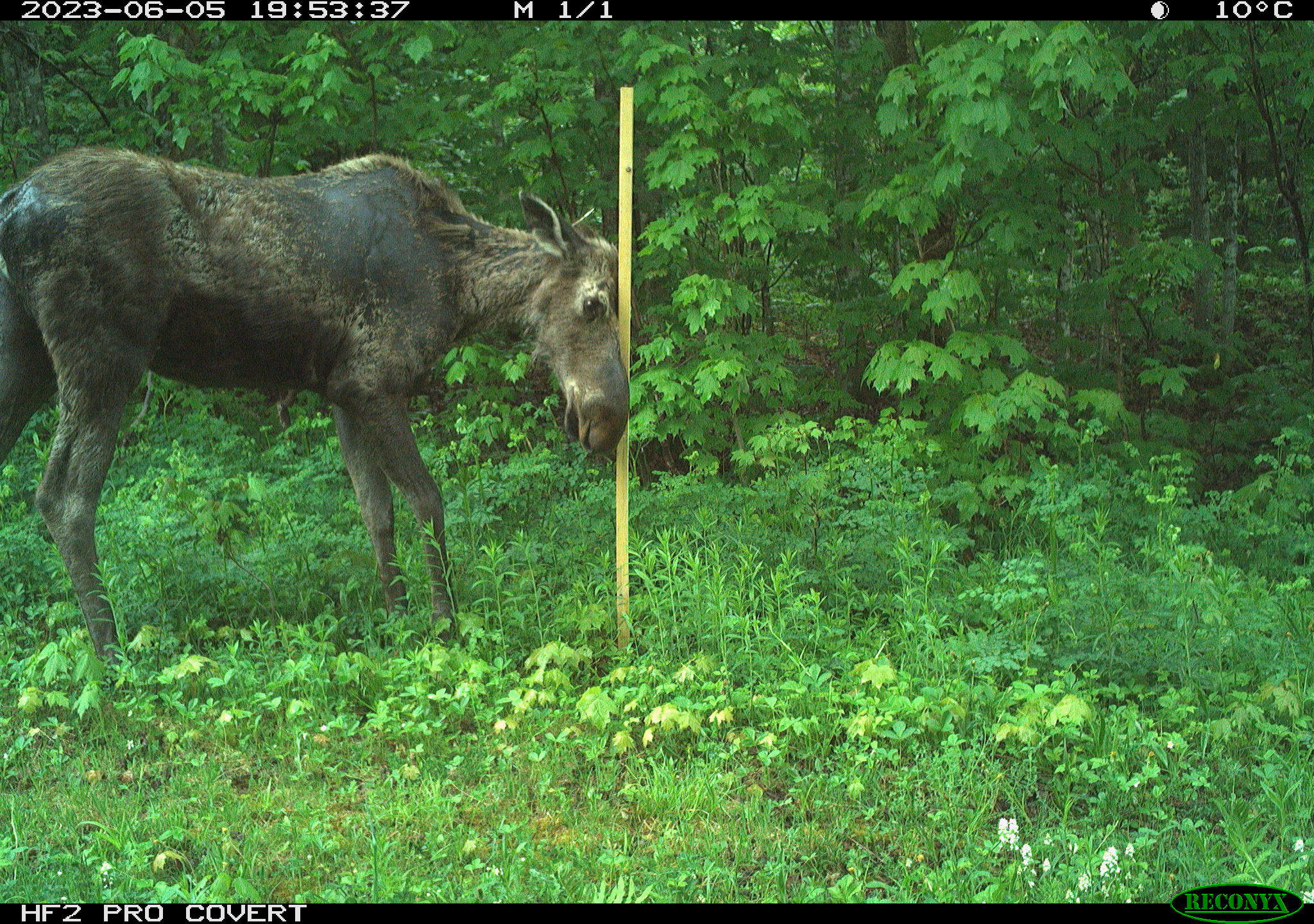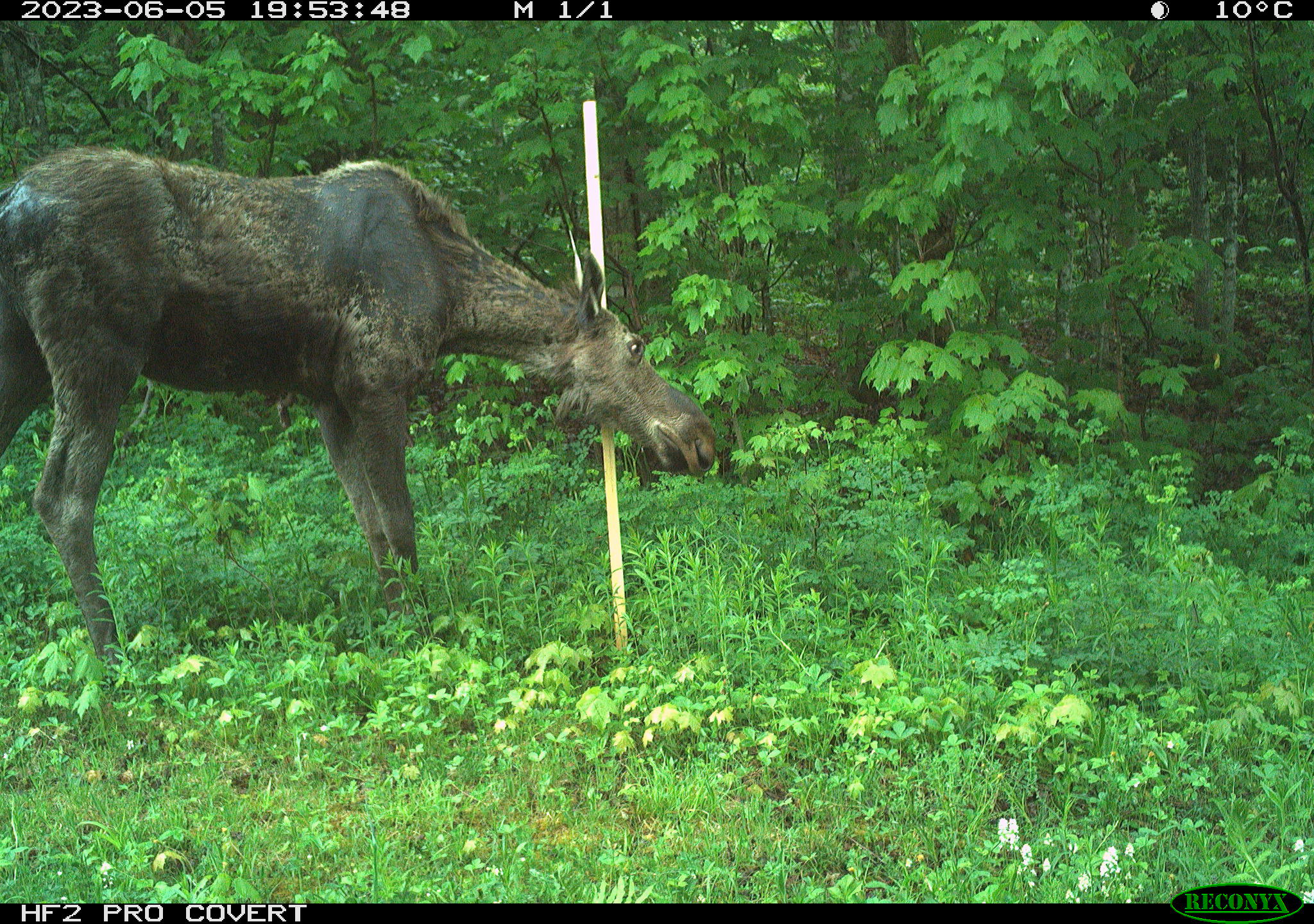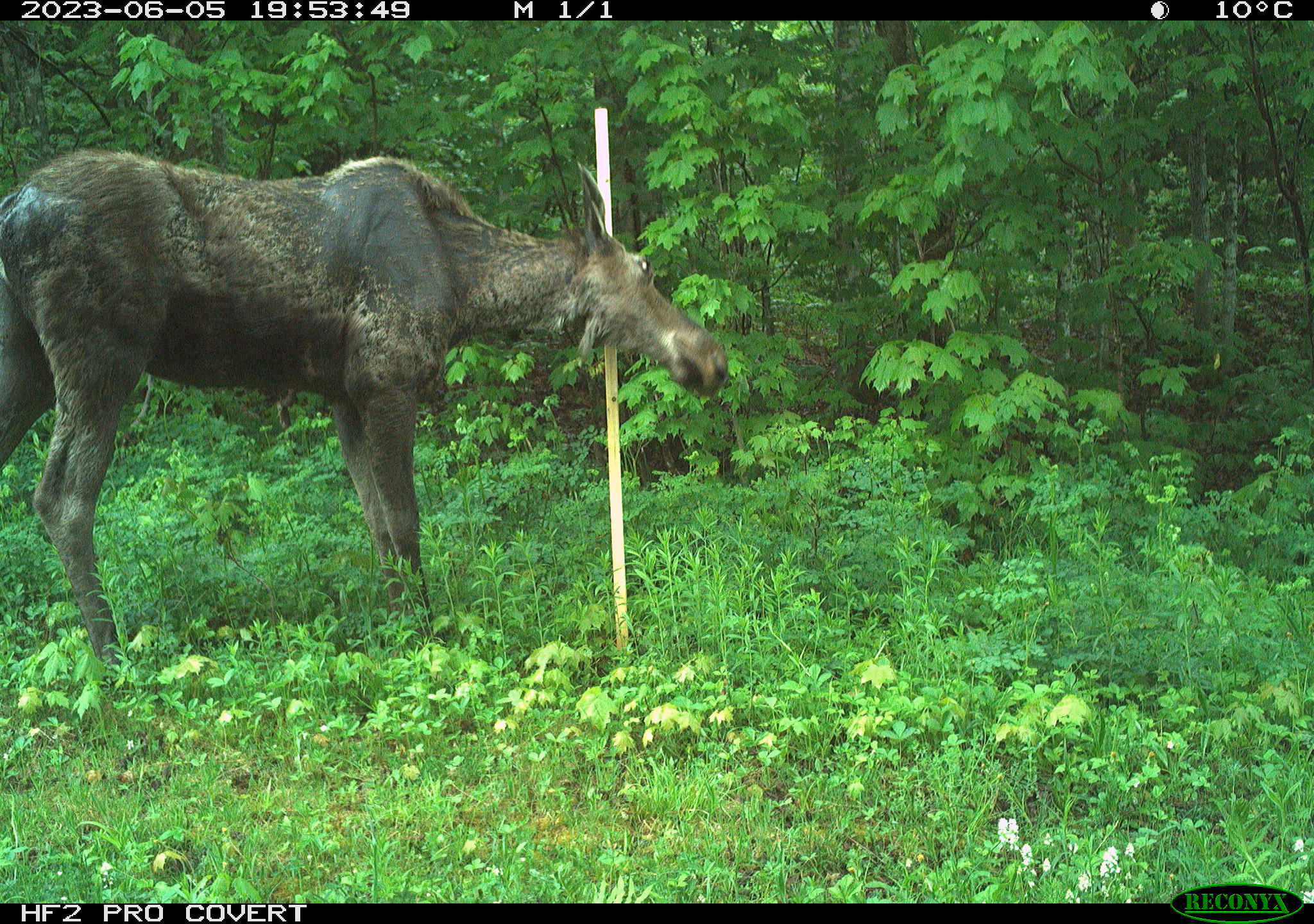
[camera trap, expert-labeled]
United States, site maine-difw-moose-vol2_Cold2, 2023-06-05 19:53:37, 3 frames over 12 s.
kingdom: Animalia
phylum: Chordata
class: Mammalia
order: Artiodactyla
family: Cervidae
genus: Alces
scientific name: Alces alces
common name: moose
Moose (Alces alces).